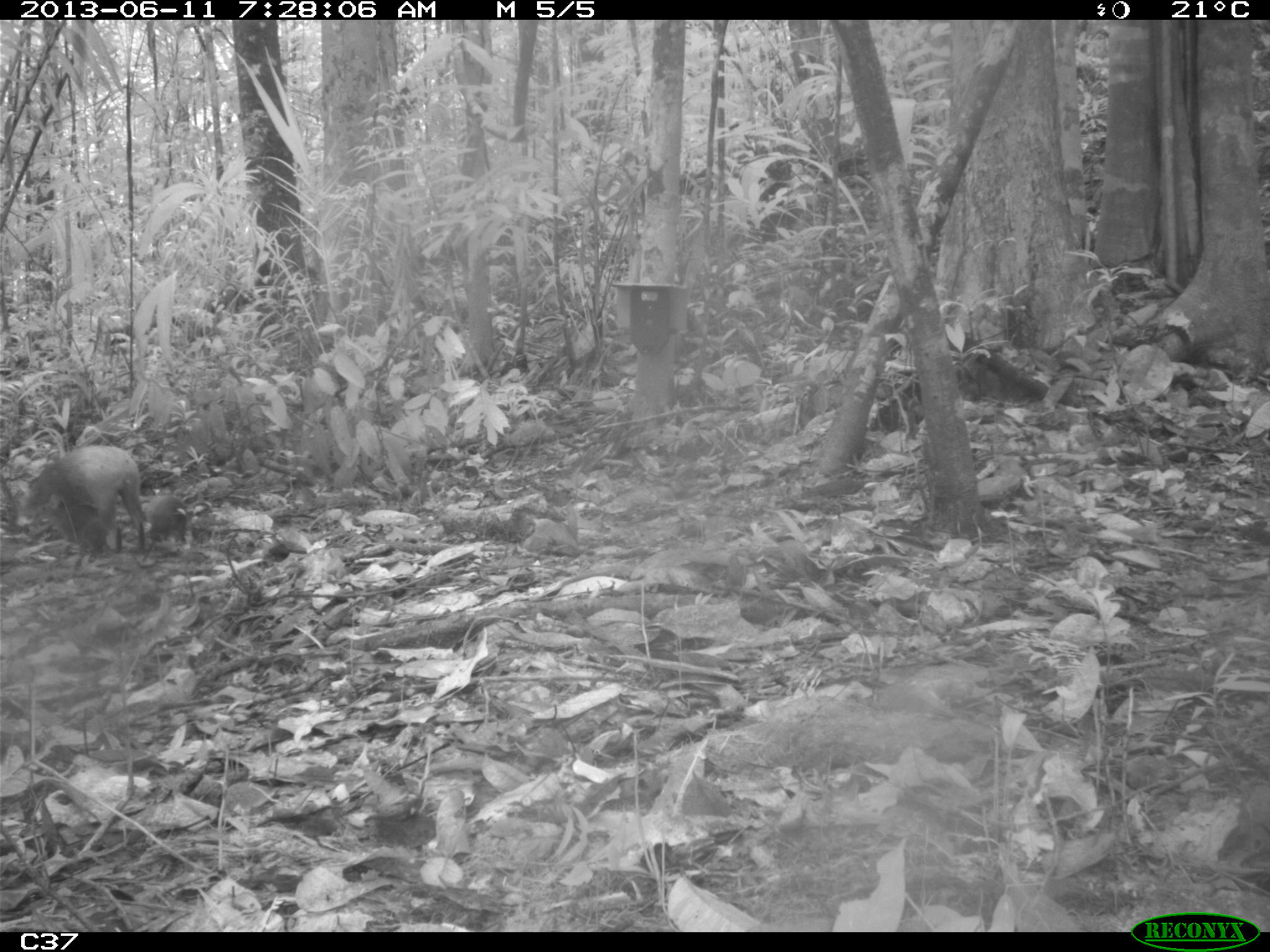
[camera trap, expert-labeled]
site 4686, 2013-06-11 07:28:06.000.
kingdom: Animalia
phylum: Chordata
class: Mammalia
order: Rodentia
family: Dasyproctidae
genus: Dasyprocta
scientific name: Dasyprocta leporina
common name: red-rumped agouti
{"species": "Dasyprocta leporina (red-rumped agouti)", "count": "3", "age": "adult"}